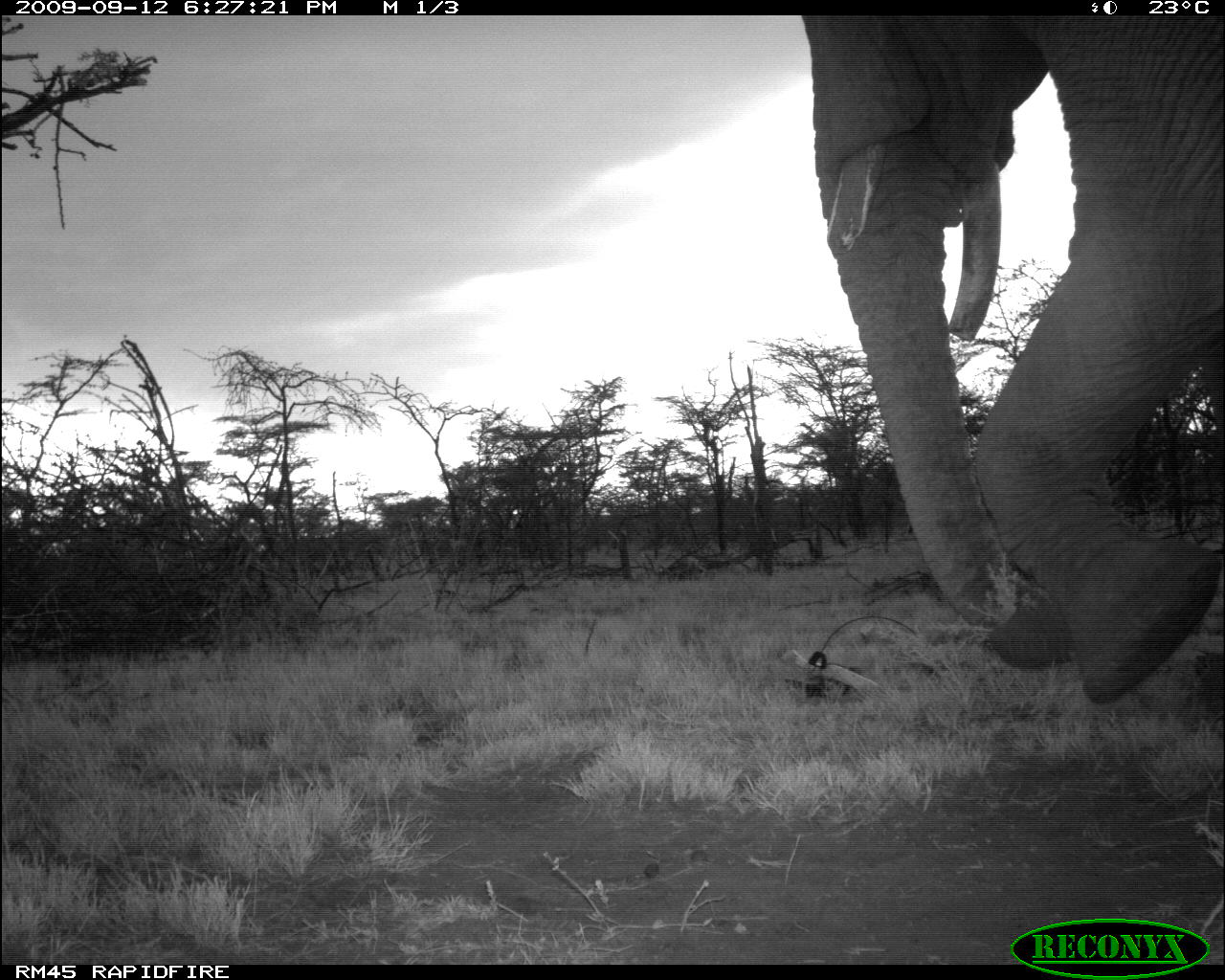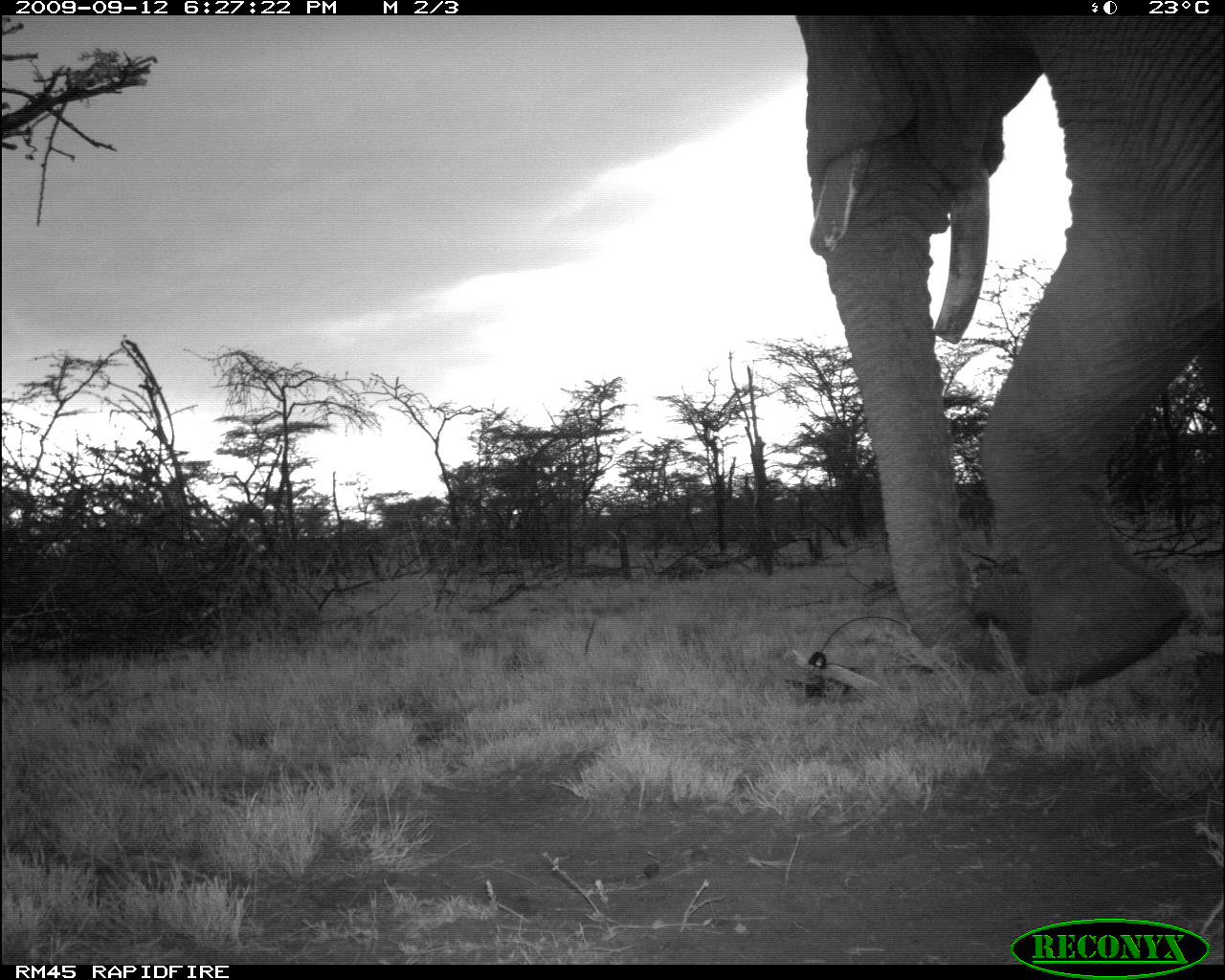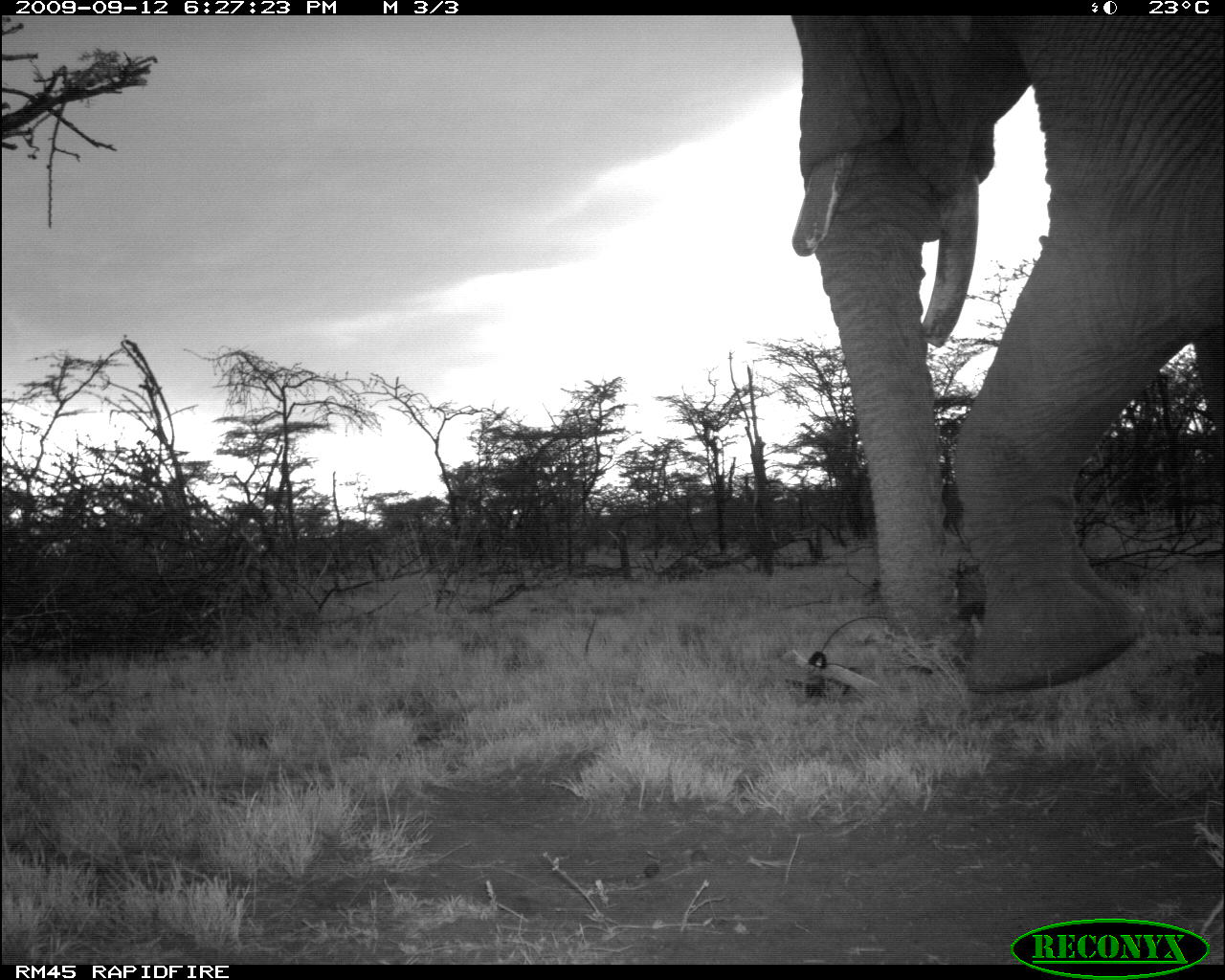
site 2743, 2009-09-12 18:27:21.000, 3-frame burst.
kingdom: Animalia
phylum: Chordata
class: Mammalia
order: Proboscidea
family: Elephantidae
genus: Loxodonta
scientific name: Loxodonta africana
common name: african bush elephant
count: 1